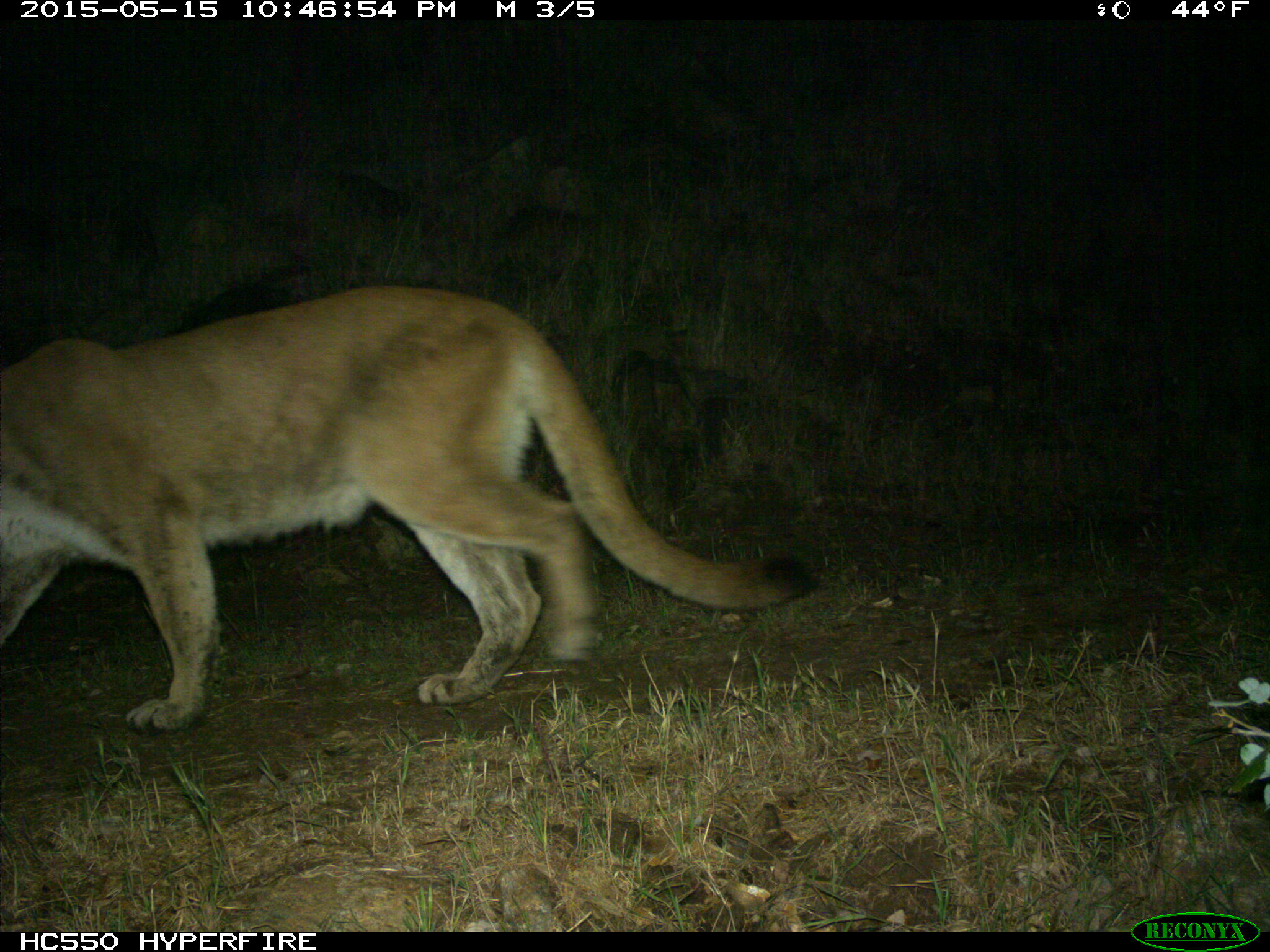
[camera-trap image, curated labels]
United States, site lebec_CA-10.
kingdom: Animalia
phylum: Chordata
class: Mammalia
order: Carnivora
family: Felidae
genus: Puma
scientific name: Puma concolor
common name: mountain lion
Puma concolor (mountain lion).